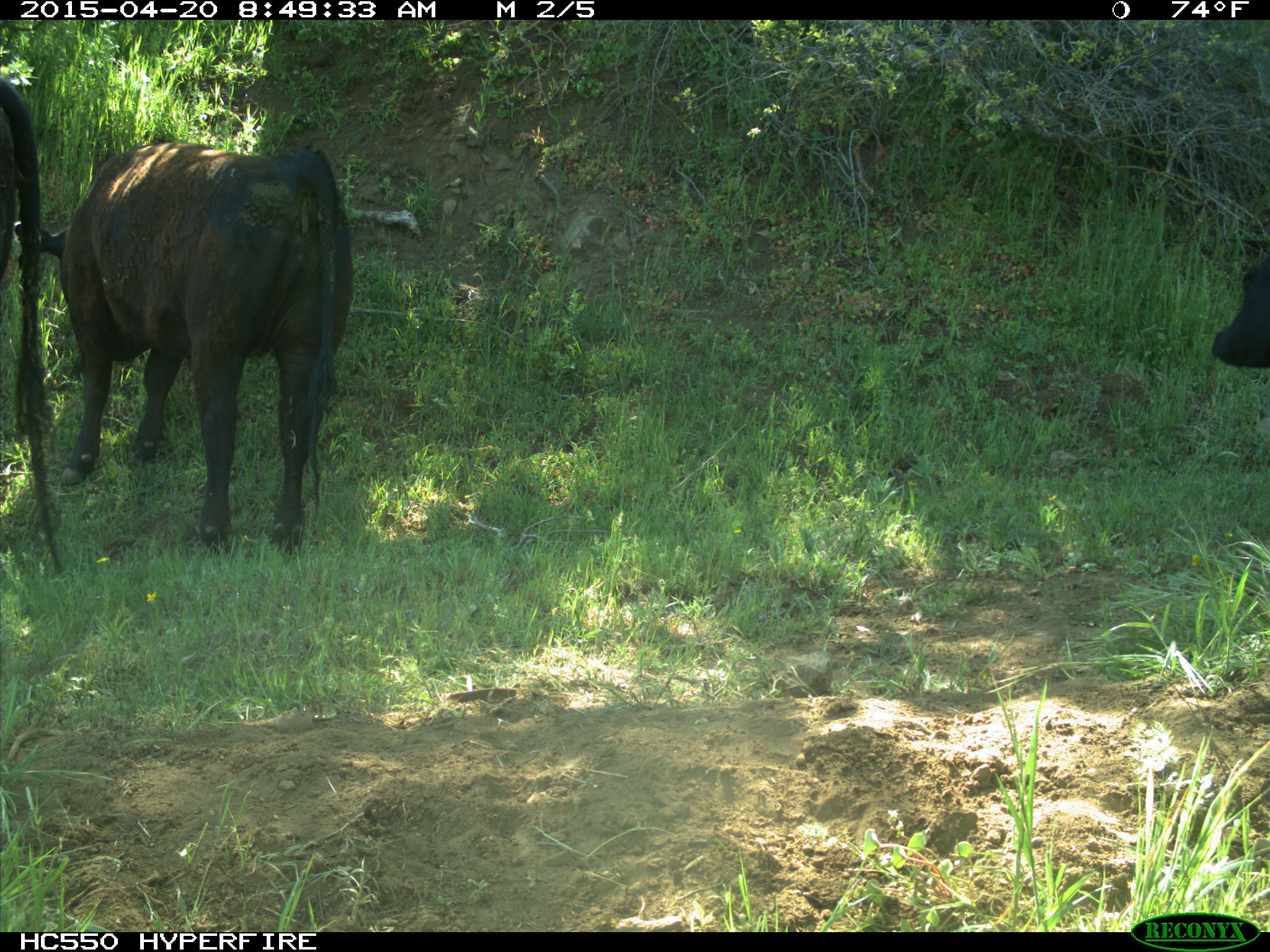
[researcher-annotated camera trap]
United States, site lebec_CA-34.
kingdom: Animalia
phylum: Chordata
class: Mammalia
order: Artiodactyla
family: Bovidae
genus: Bos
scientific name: Bos taurus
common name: domestic cow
Bos taurus (domestic cow).